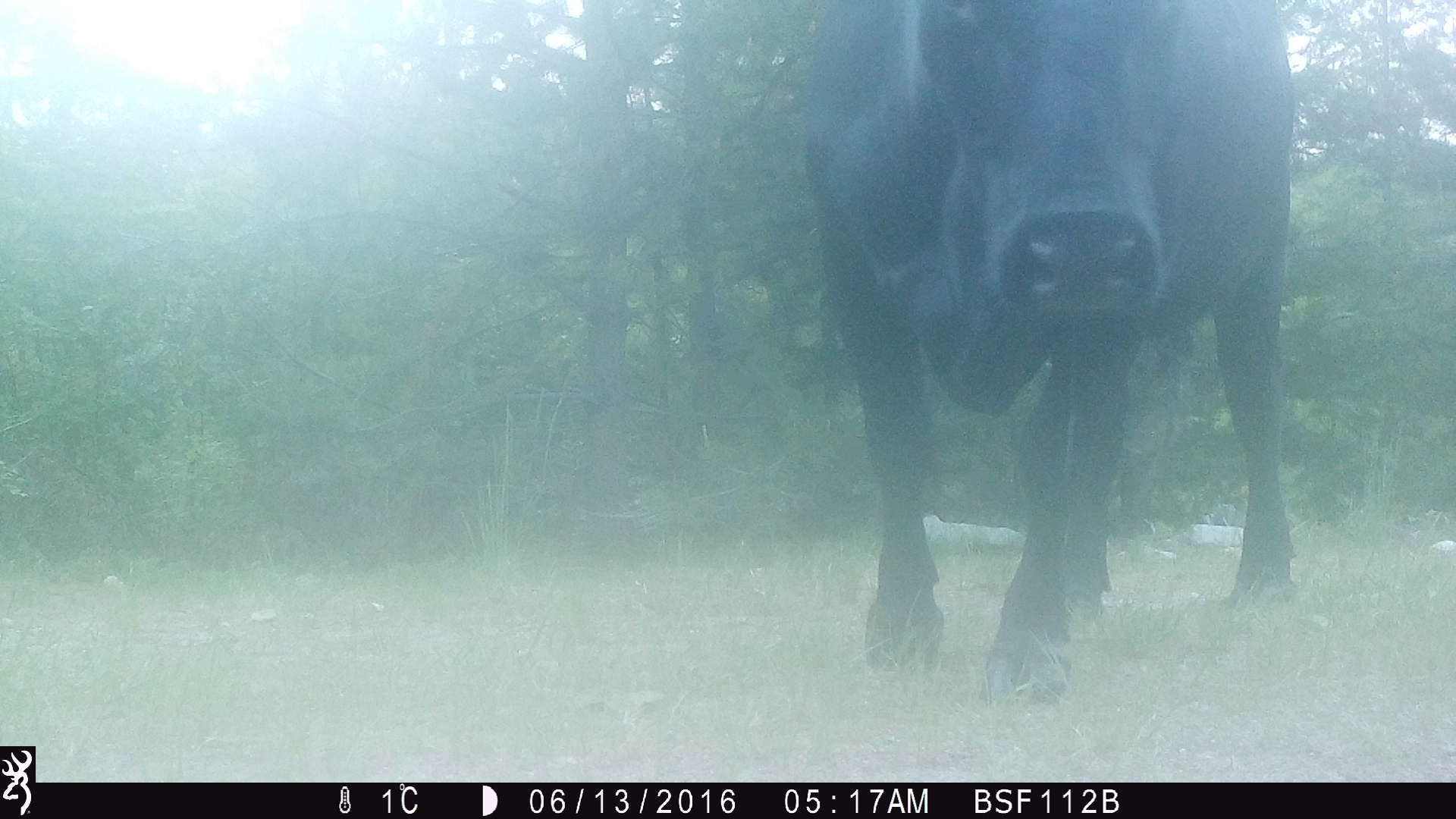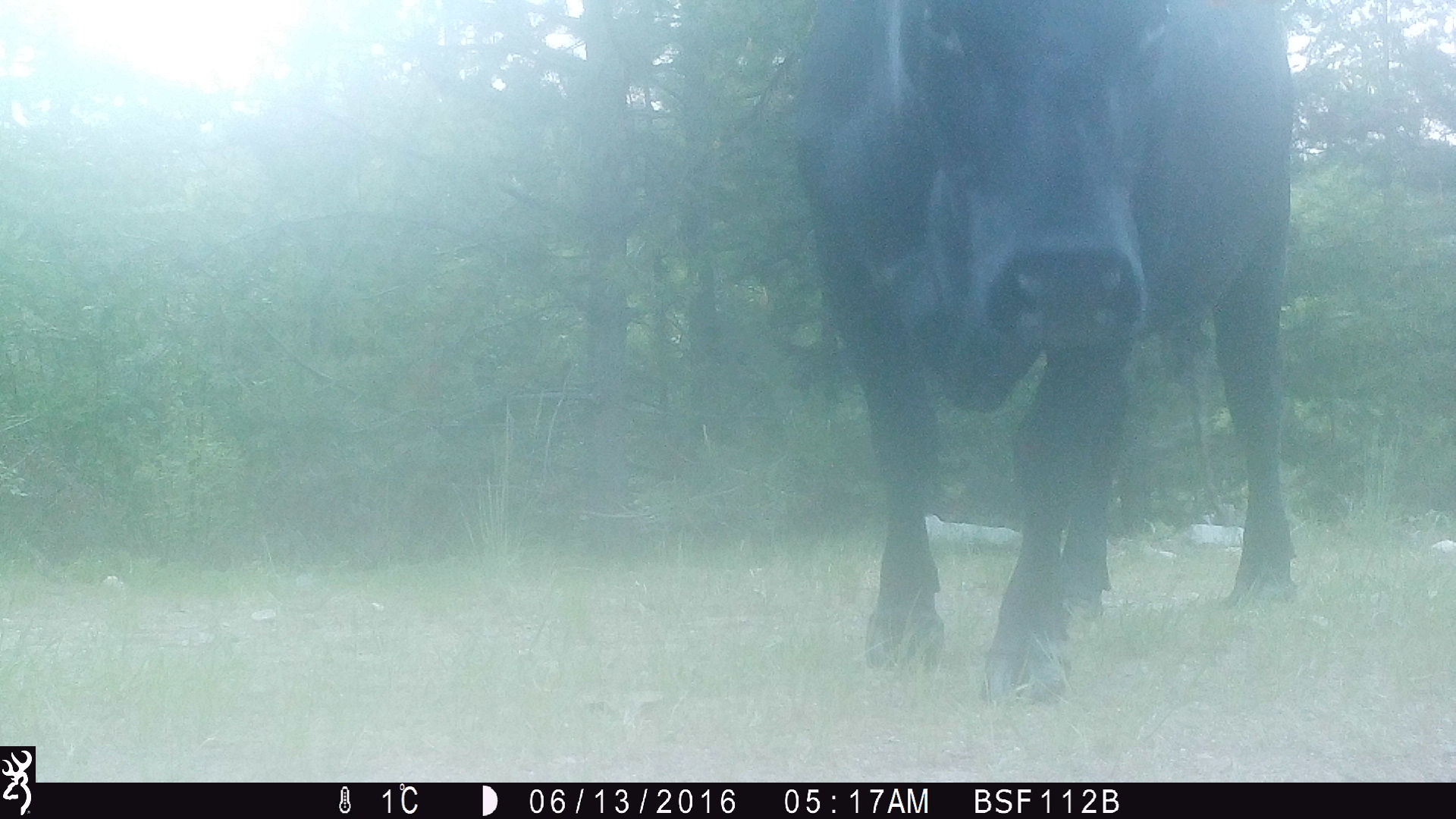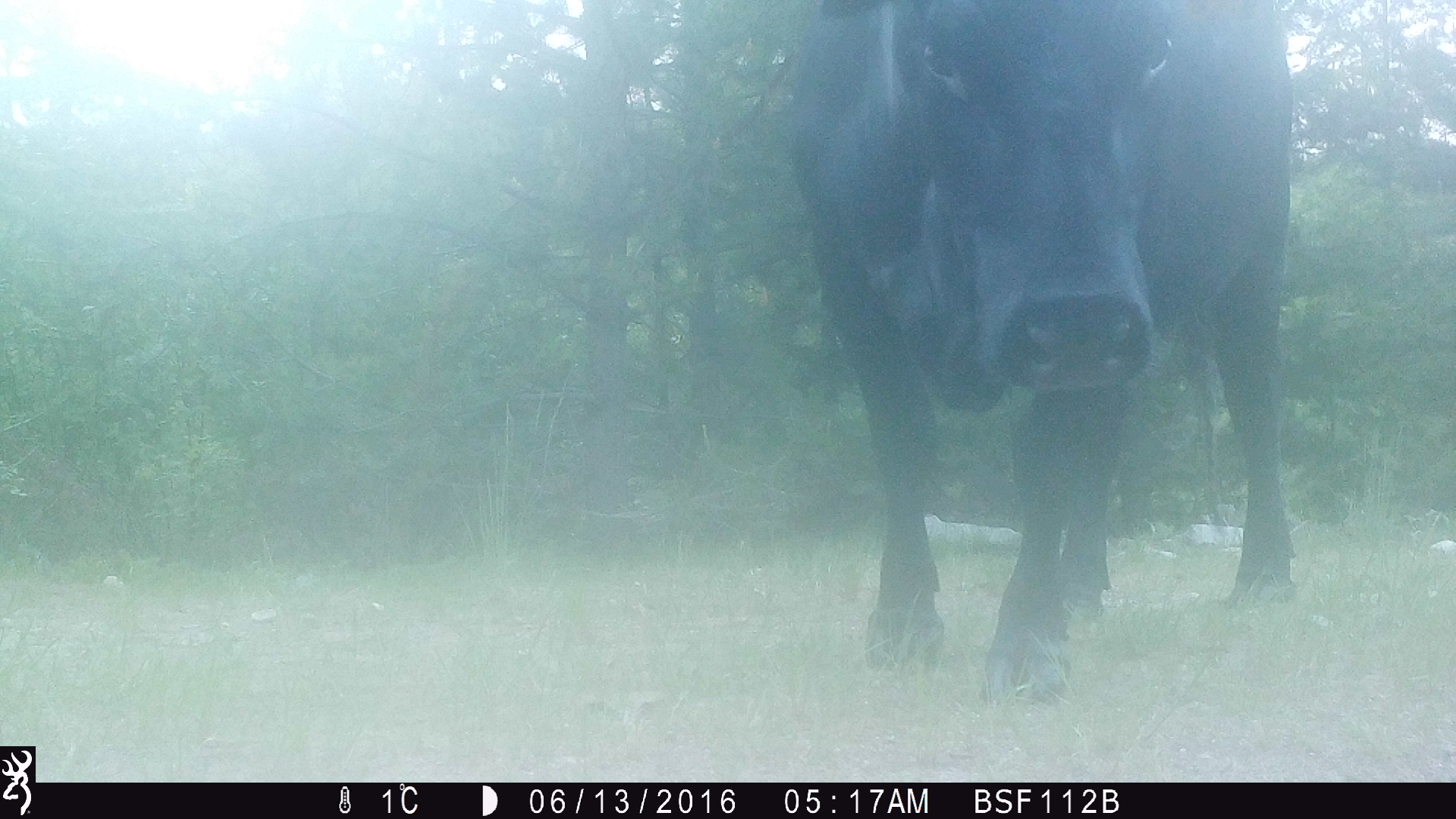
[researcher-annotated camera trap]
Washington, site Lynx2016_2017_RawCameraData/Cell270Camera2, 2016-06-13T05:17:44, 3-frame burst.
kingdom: Animalia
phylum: Chordata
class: Mammalia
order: Artiodactyla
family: Bovidae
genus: Bos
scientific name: Bos taurus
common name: domestic cattle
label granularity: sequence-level